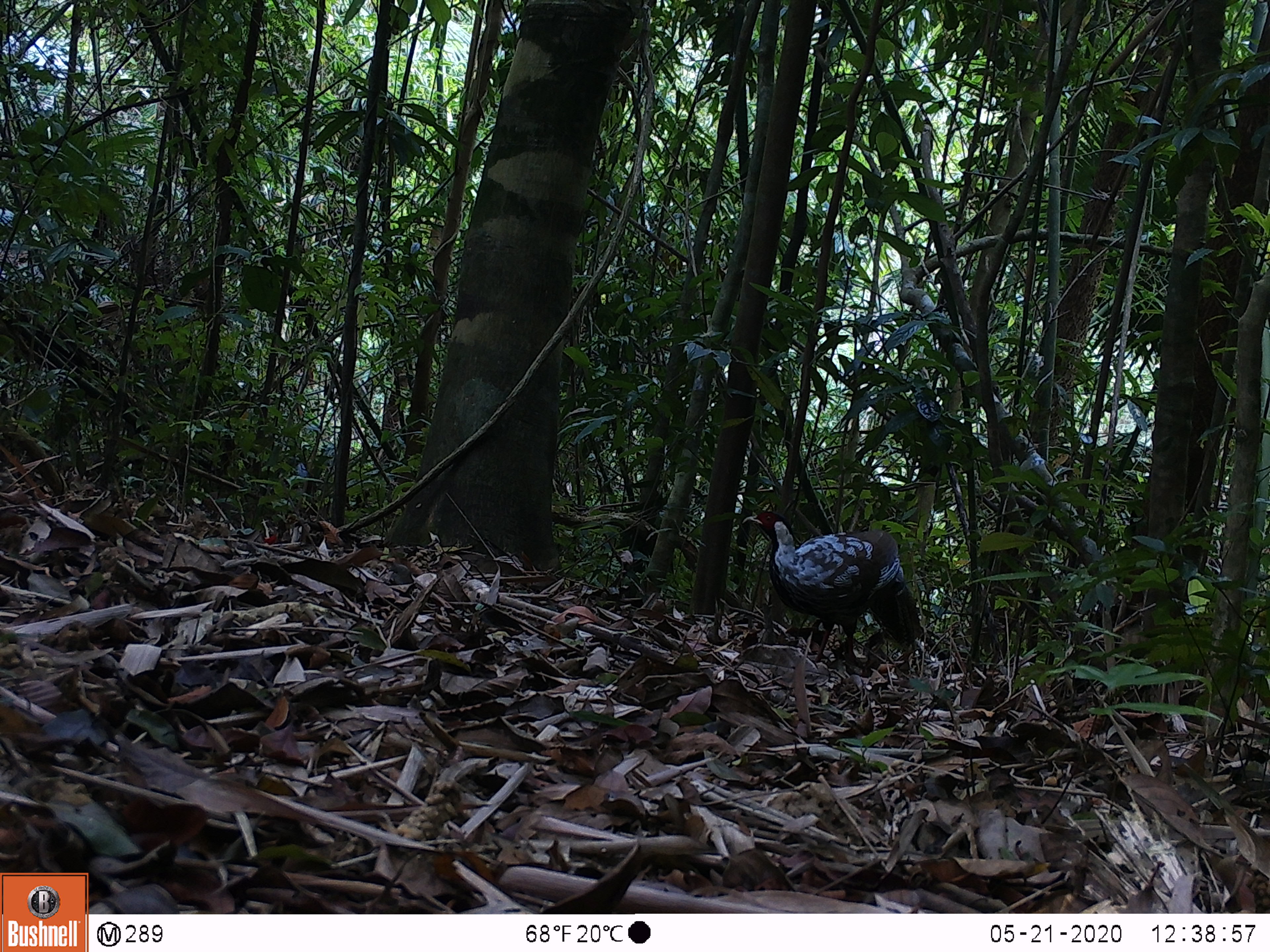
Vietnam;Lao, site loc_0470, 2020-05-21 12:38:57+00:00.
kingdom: Animalia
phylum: Chordata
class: Aves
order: Galliformes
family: Phasianidae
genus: Lophura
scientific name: Lophura nycthemera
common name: silver pheasant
Silver pheasant (Lophura nycthemera). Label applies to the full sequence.